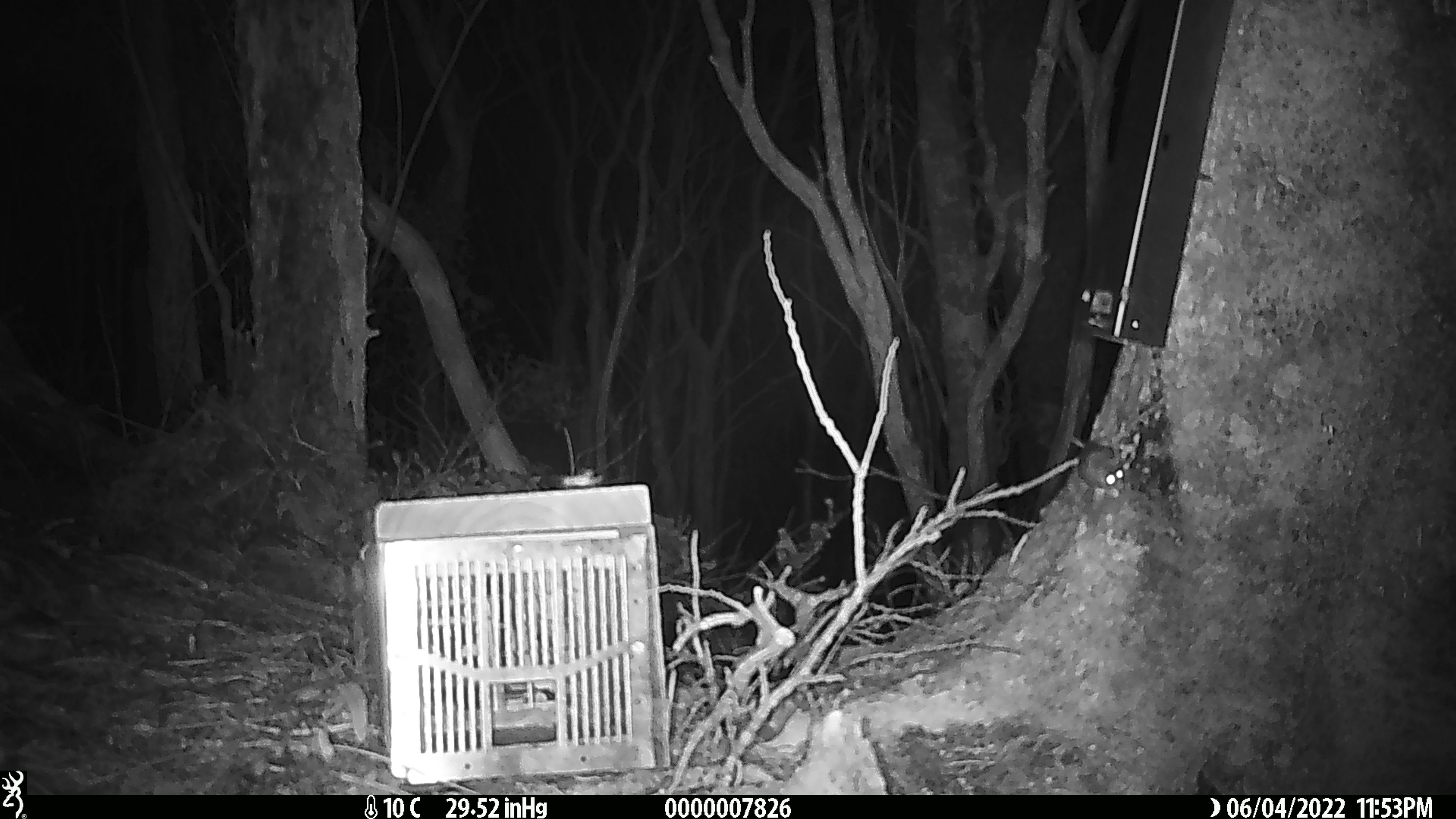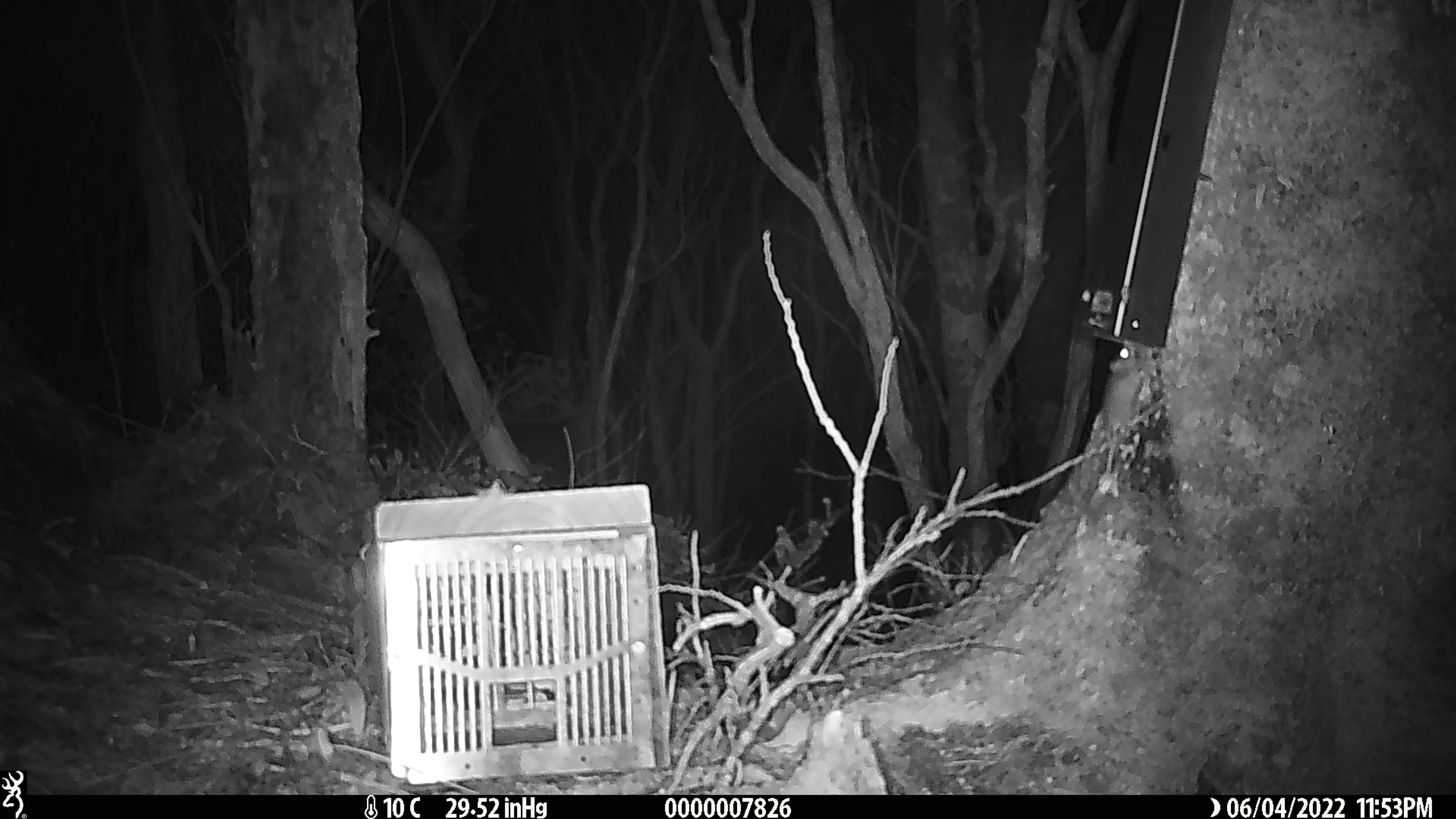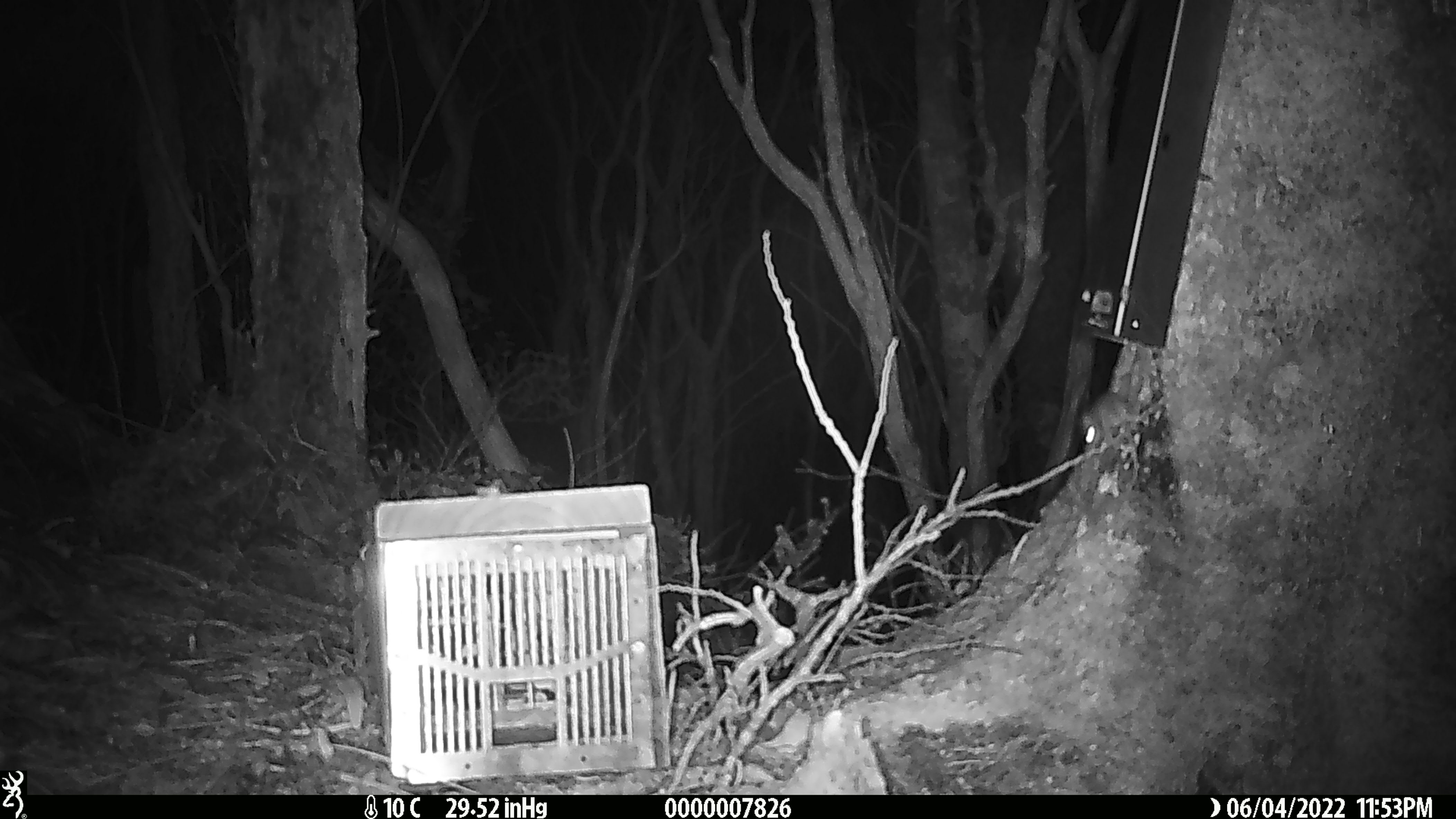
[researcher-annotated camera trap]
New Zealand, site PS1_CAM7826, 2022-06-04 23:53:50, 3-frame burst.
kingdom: Animalia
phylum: Chordata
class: Mammalia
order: Rodentia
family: Muridae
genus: Mus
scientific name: Mus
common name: mouse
Mouse (Mus).